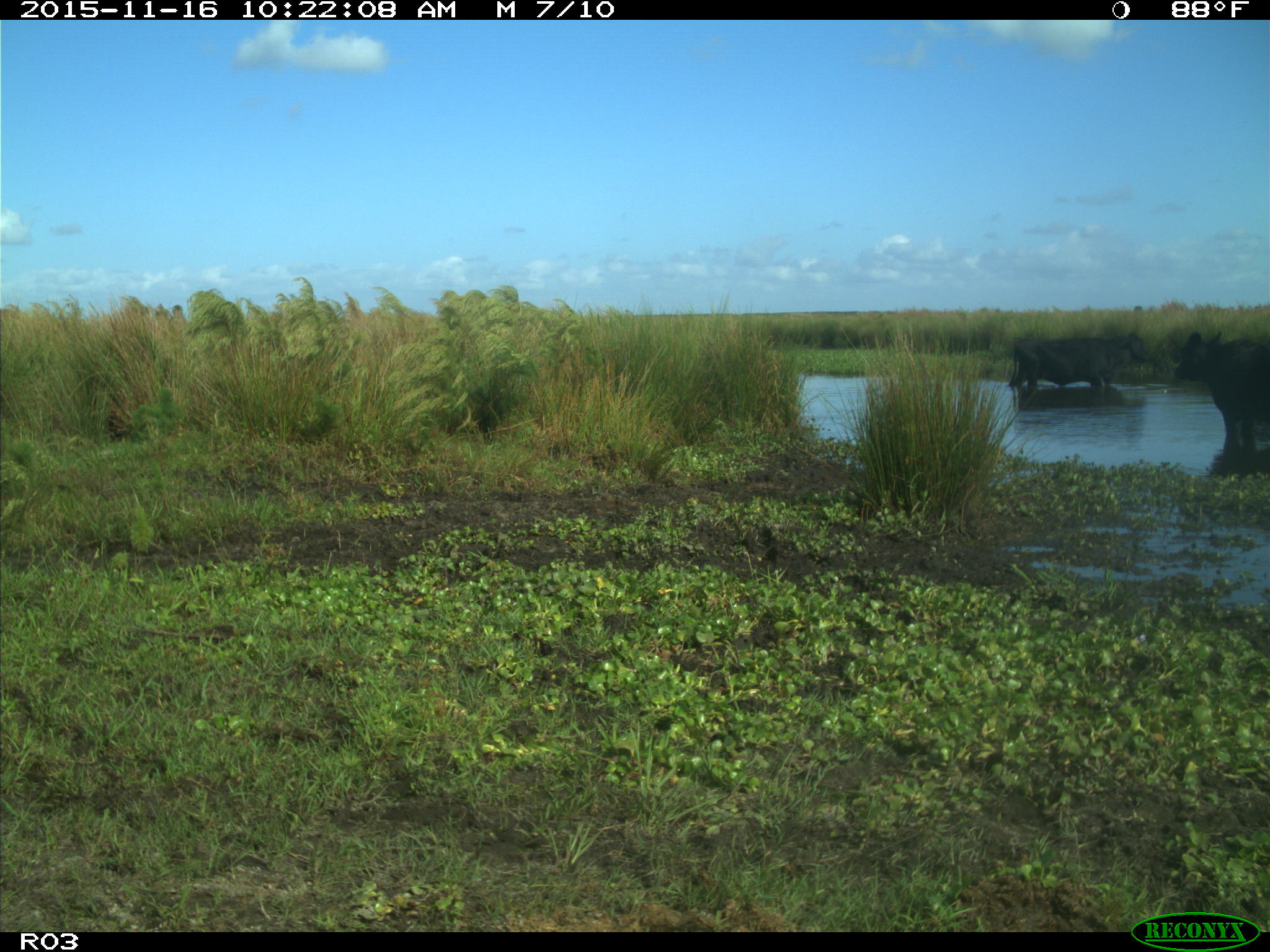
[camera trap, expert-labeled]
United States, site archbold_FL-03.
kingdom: Animalia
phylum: Chordata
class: Mammalia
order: Artiodactyla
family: Bovidae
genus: Bos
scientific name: Bos taurus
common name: domestic cow